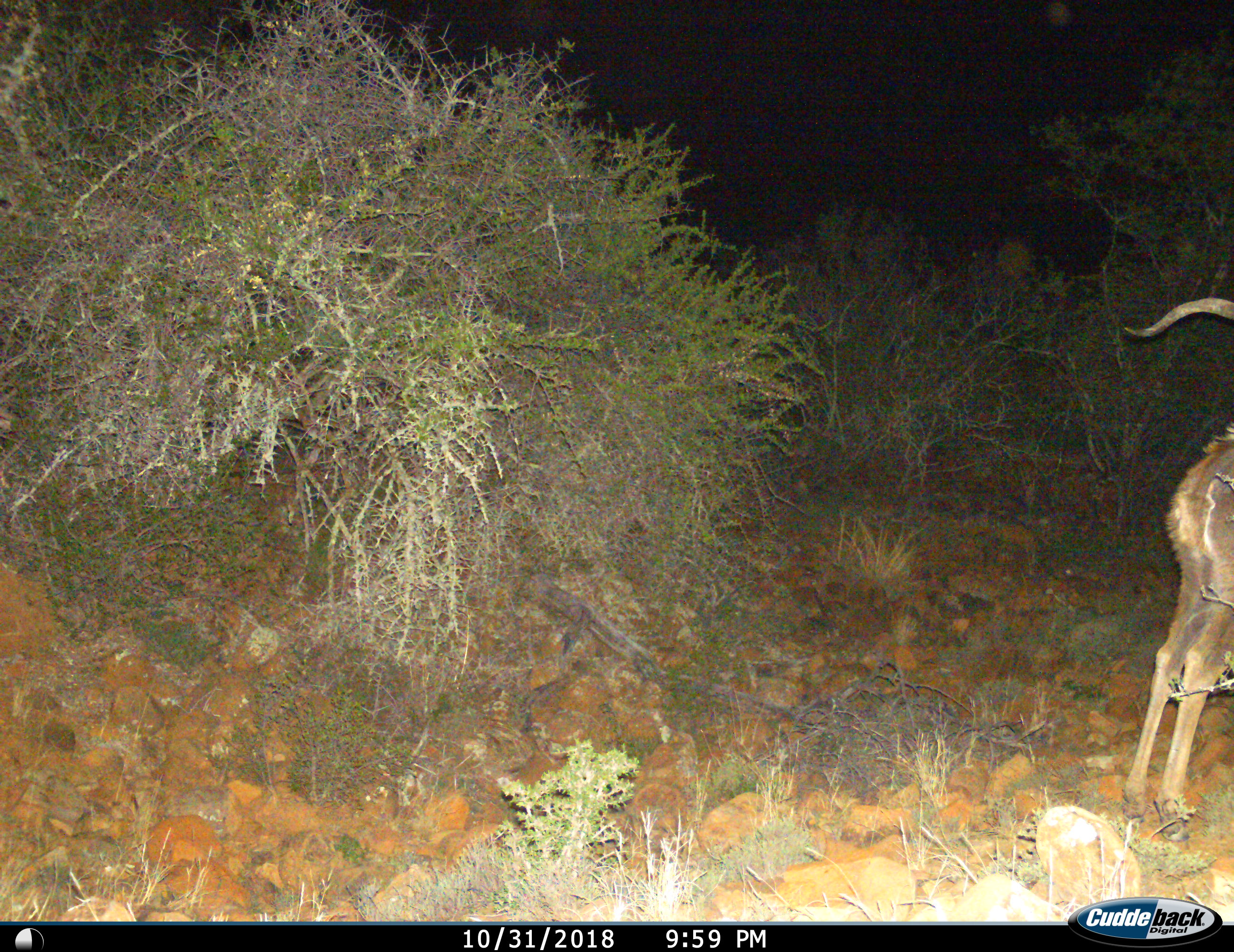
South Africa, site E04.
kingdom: Animalia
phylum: Chordata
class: Mammalia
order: Artiodactyla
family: Bovidae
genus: Tragelaphus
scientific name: Tragelaphus strepsiceros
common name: greater kudu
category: kudu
Kudu (greater kudu) (Tragelaphus strepsiceros), count 1. Behavior (volunteer vote fractions): standing 100%, resting 0%, moving 0%, interacting 0%. Young present (vote fraction): 0%. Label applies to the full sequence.